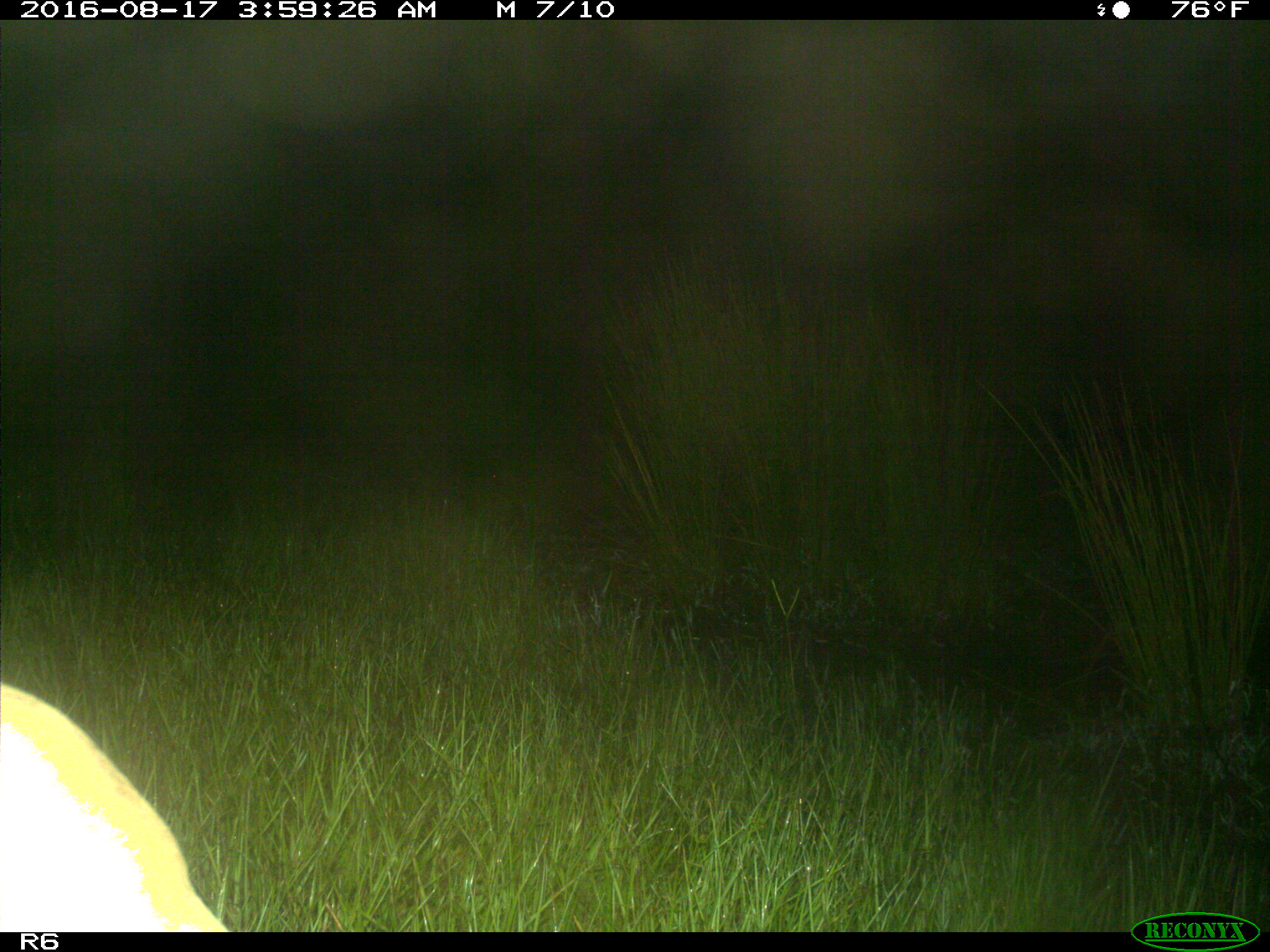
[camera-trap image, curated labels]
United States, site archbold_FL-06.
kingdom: Animalia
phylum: Chordata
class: Mammalia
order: Artiodactyla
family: Bovidae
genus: Bos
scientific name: Bos taurus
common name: domestic cow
Bos taurus (domestic cow).